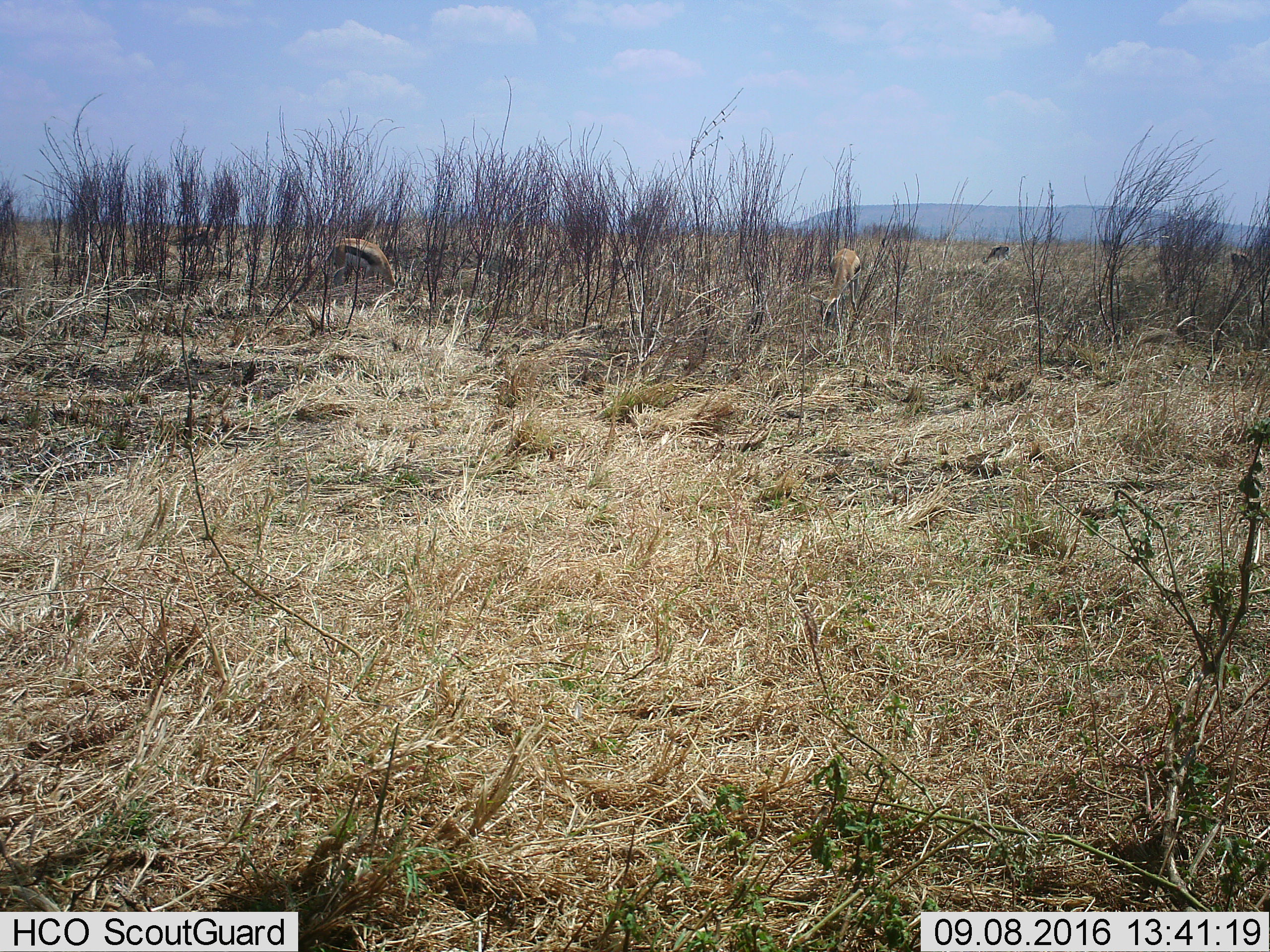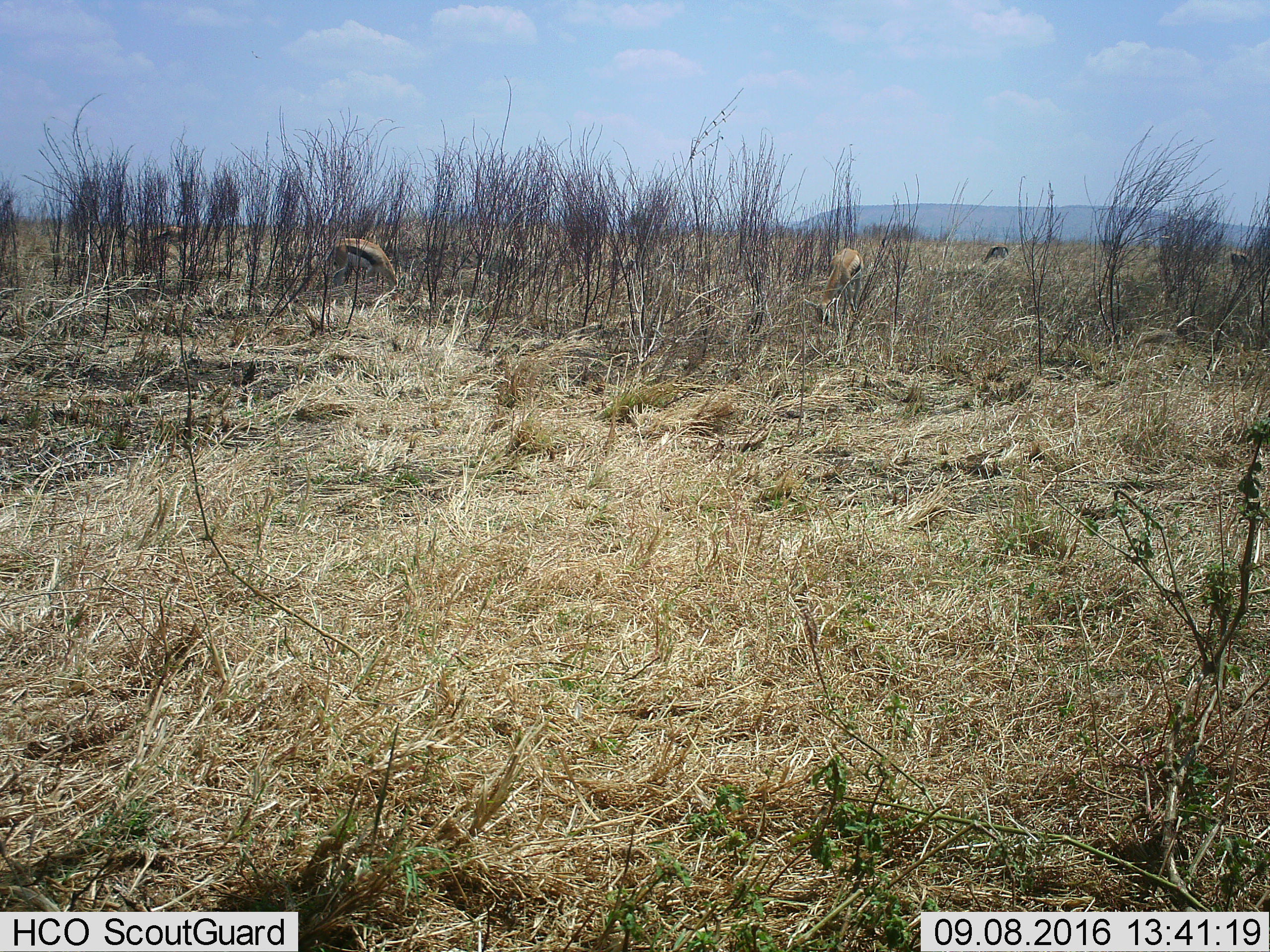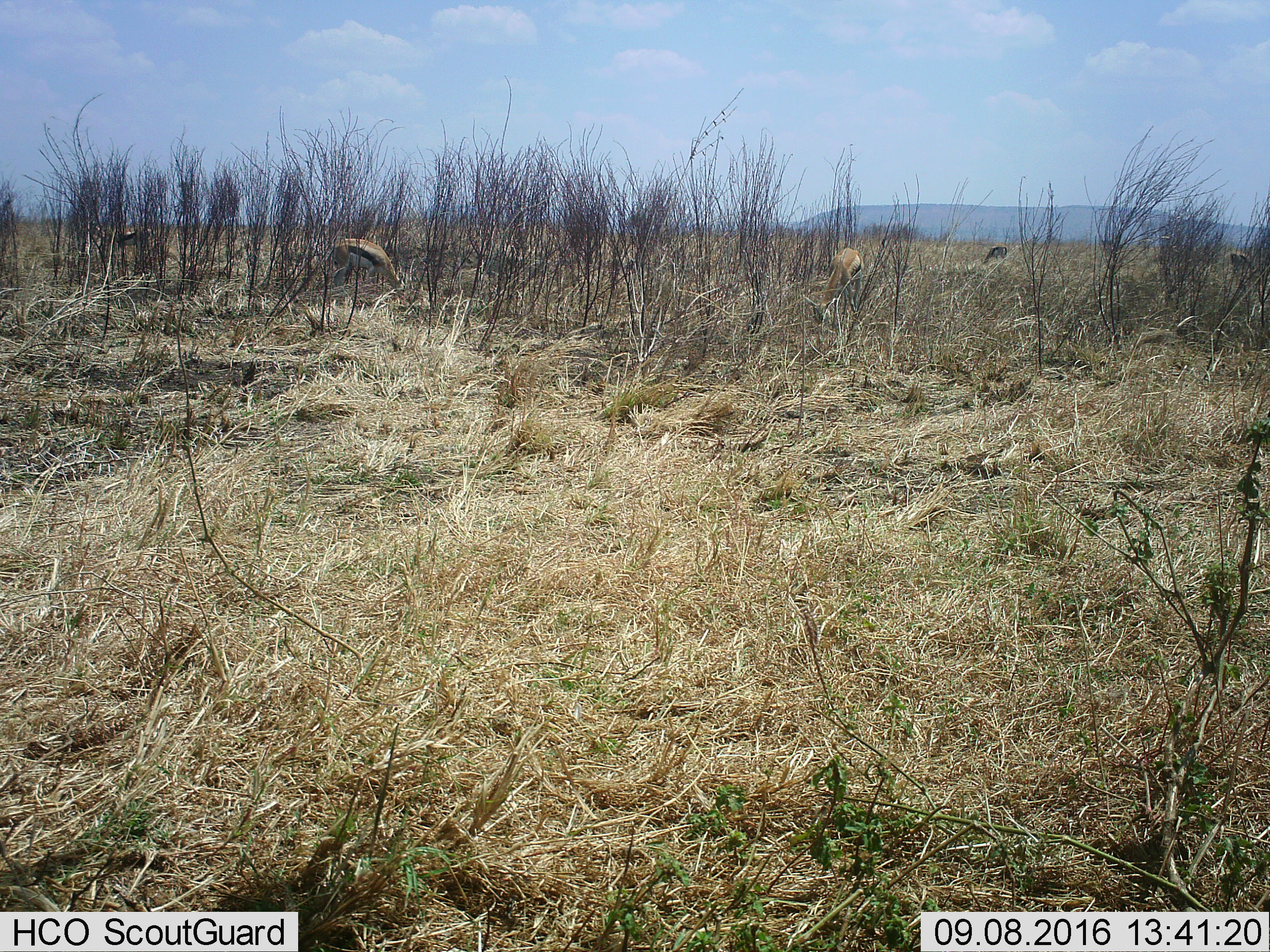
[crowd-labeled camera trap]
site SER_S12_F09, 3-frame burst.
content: unidentified animal